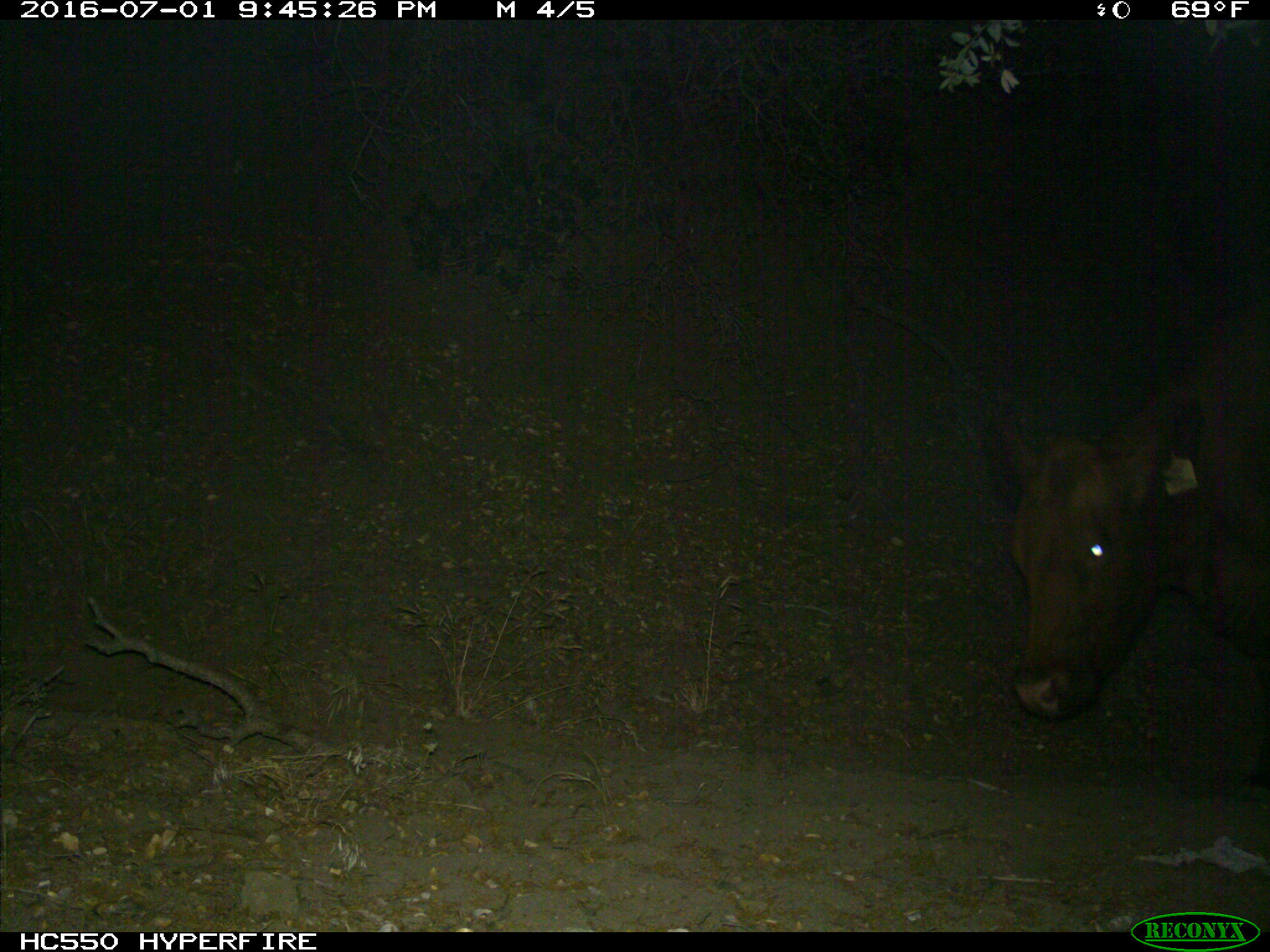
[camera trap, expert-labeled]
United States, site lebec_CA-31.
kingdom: Animalia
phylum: Chordata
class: Mammalia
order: Artiodactyla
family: Bovidae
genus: Bos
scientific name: Bos taurus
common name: domestic cow